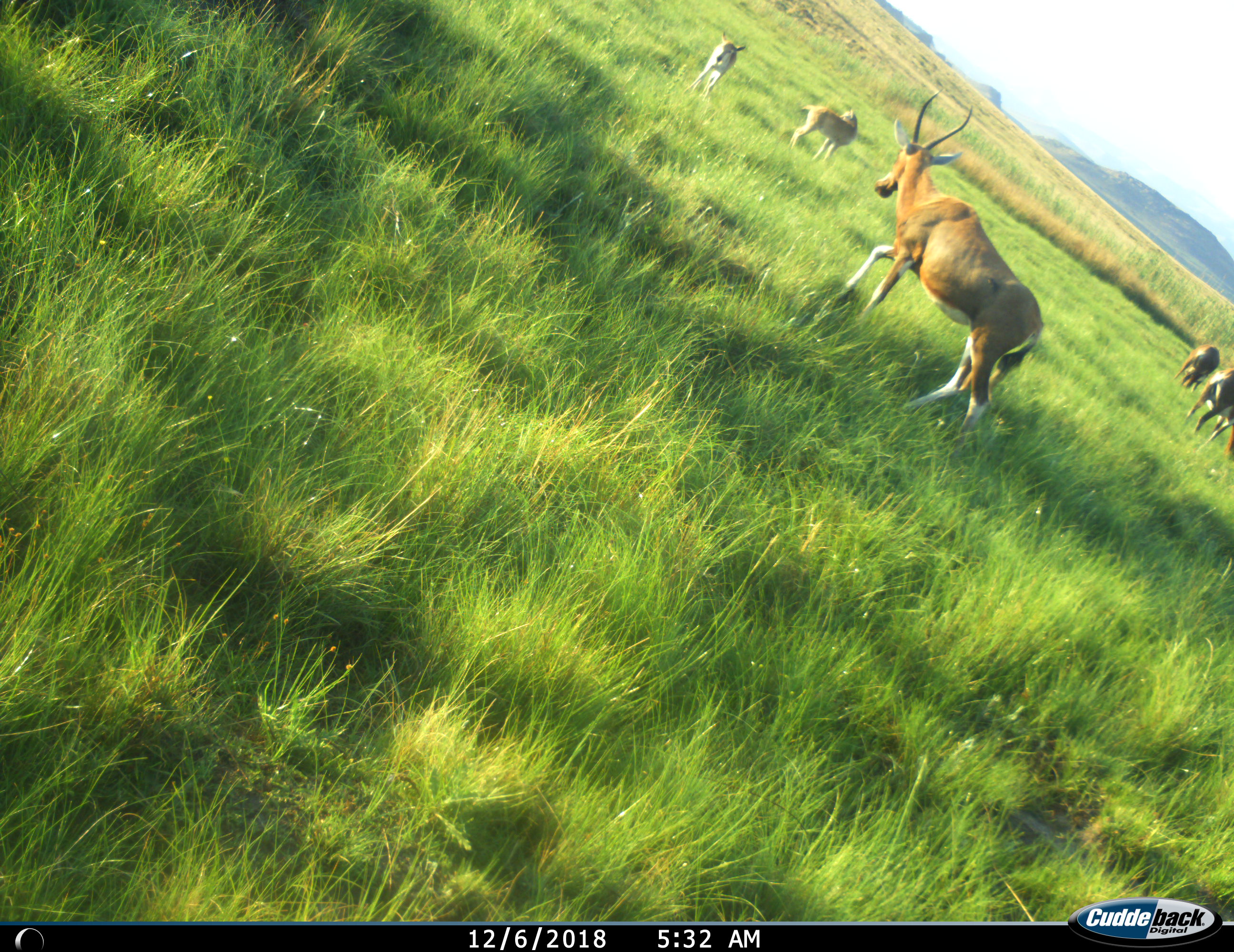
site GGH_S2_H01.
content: unidentified animal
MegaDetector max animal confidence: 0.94